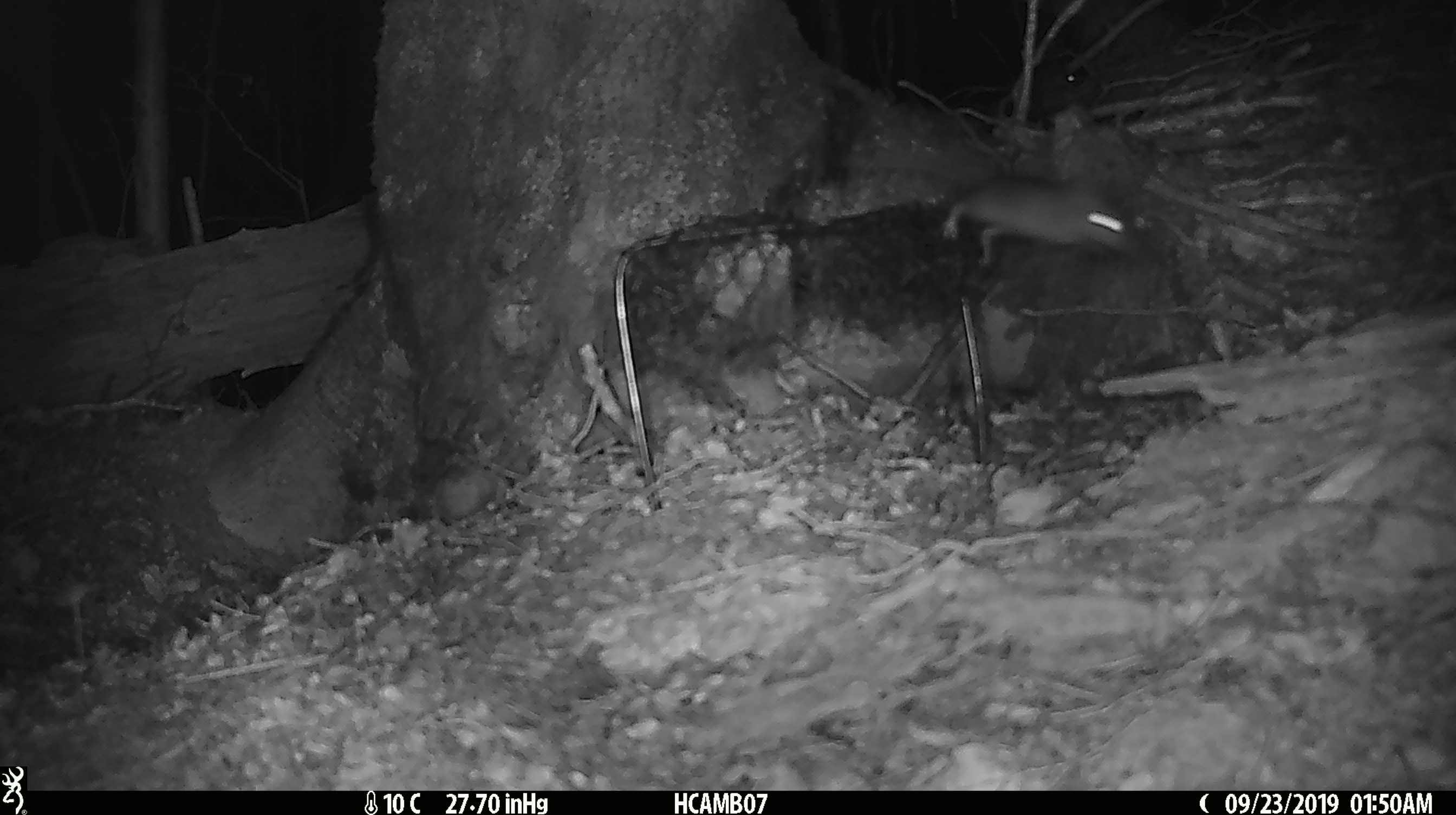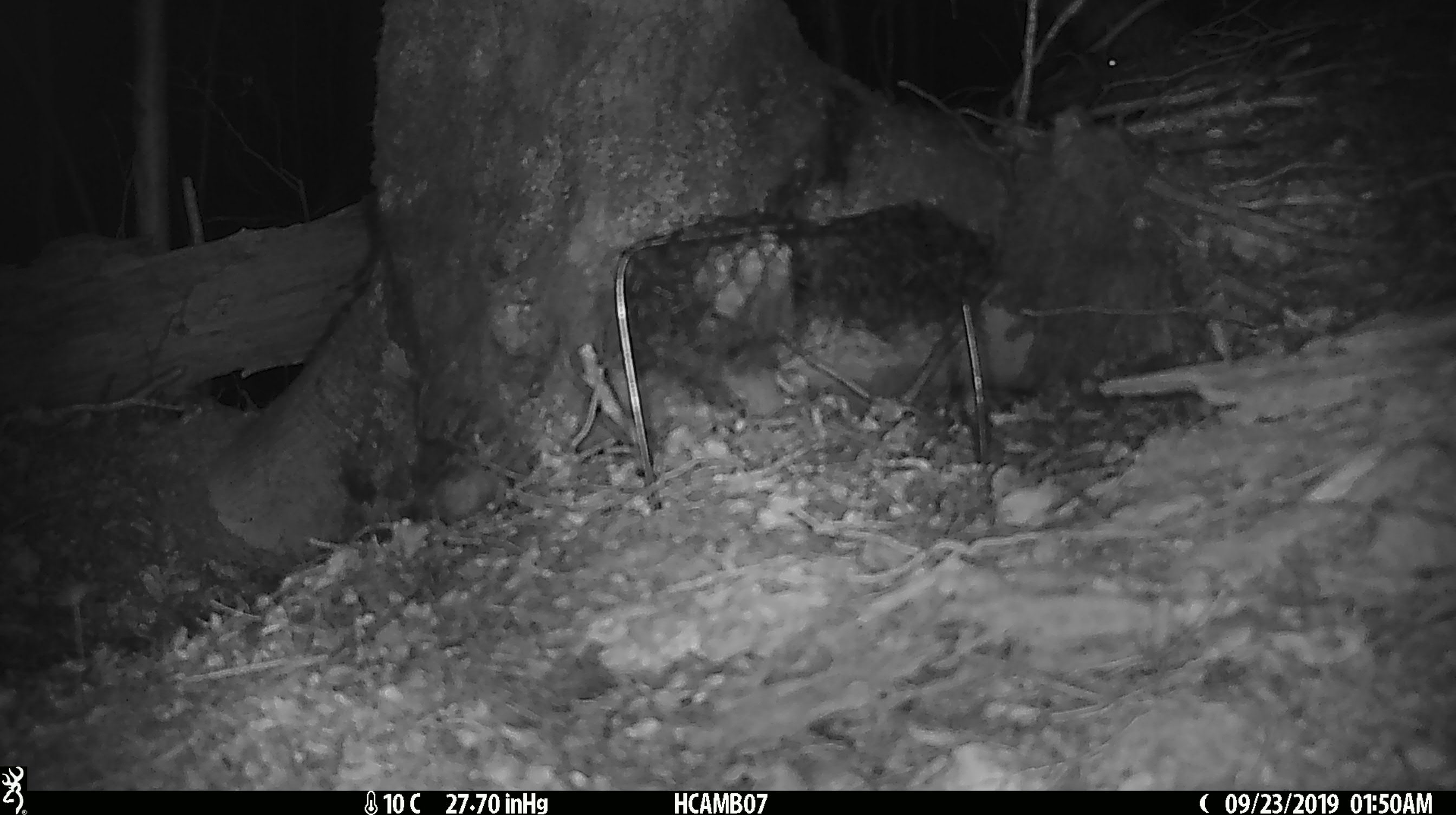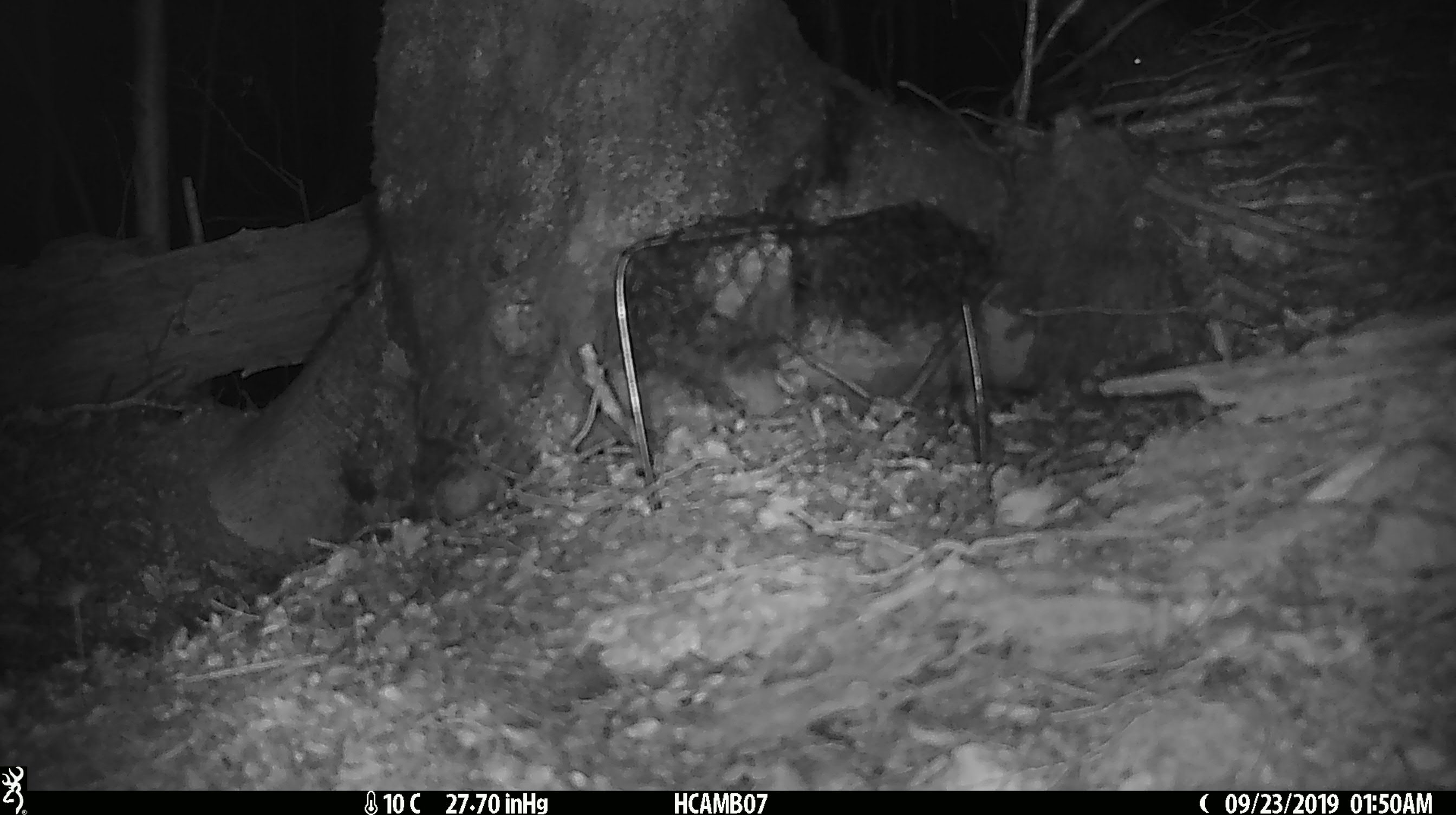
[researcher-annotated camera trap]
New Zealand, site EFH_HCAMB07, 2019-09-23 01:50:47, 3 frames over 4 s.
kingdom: Animalia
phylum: Chordata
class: Mammalia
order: Rodentia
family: Muridae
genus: Mus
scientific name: Mus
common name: mouse